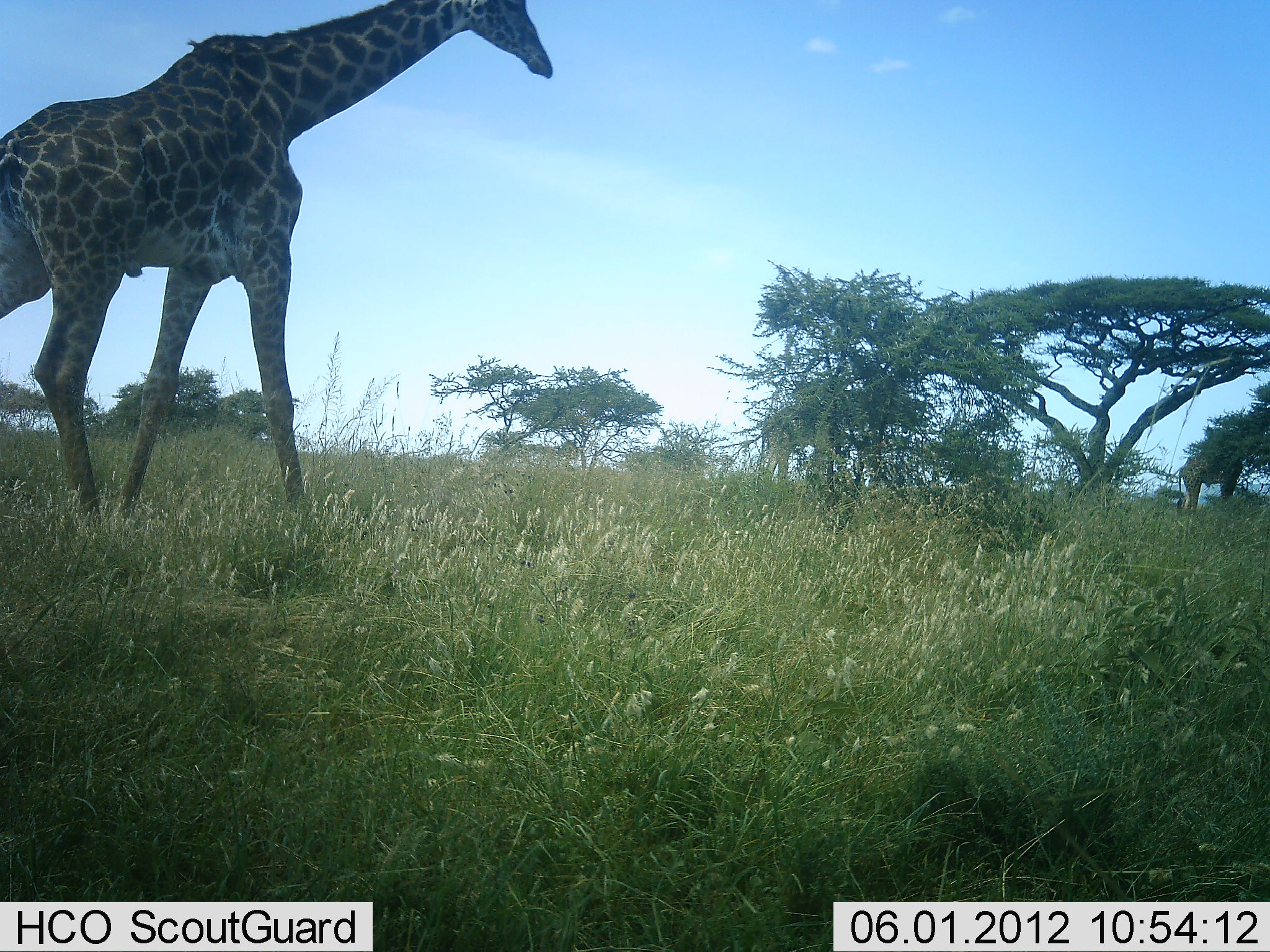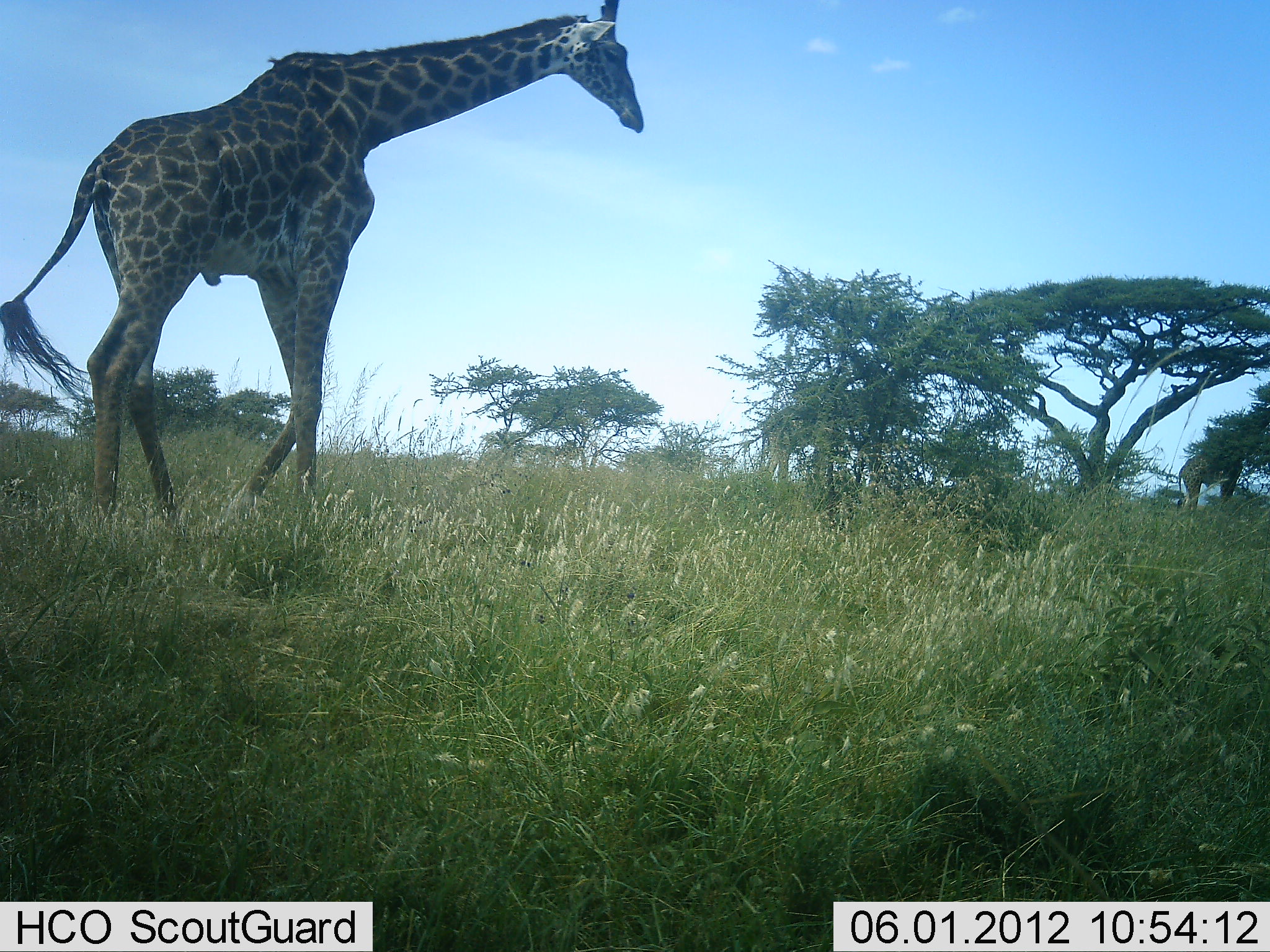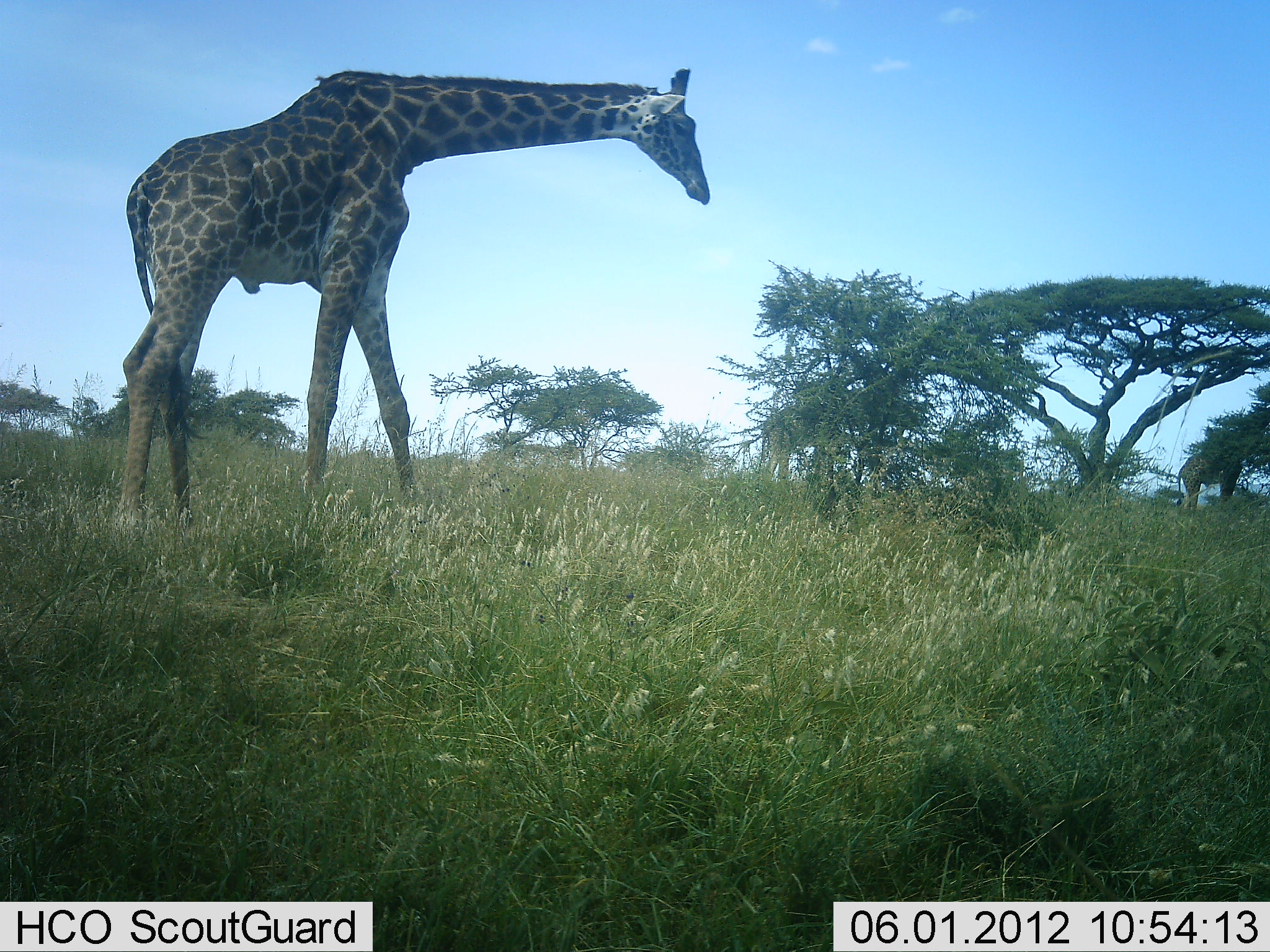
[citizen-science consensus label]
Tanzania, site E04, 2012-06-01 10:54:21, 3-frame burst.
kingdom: Animalia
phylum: Chordata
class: Mammalia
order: Artiodactyla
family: Giraffidae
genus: Giraffa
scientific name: Giraffa camelopardalis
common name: giraffe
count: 2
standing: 10%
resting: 0%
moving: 100%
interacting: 0%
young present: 0%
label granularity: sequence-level